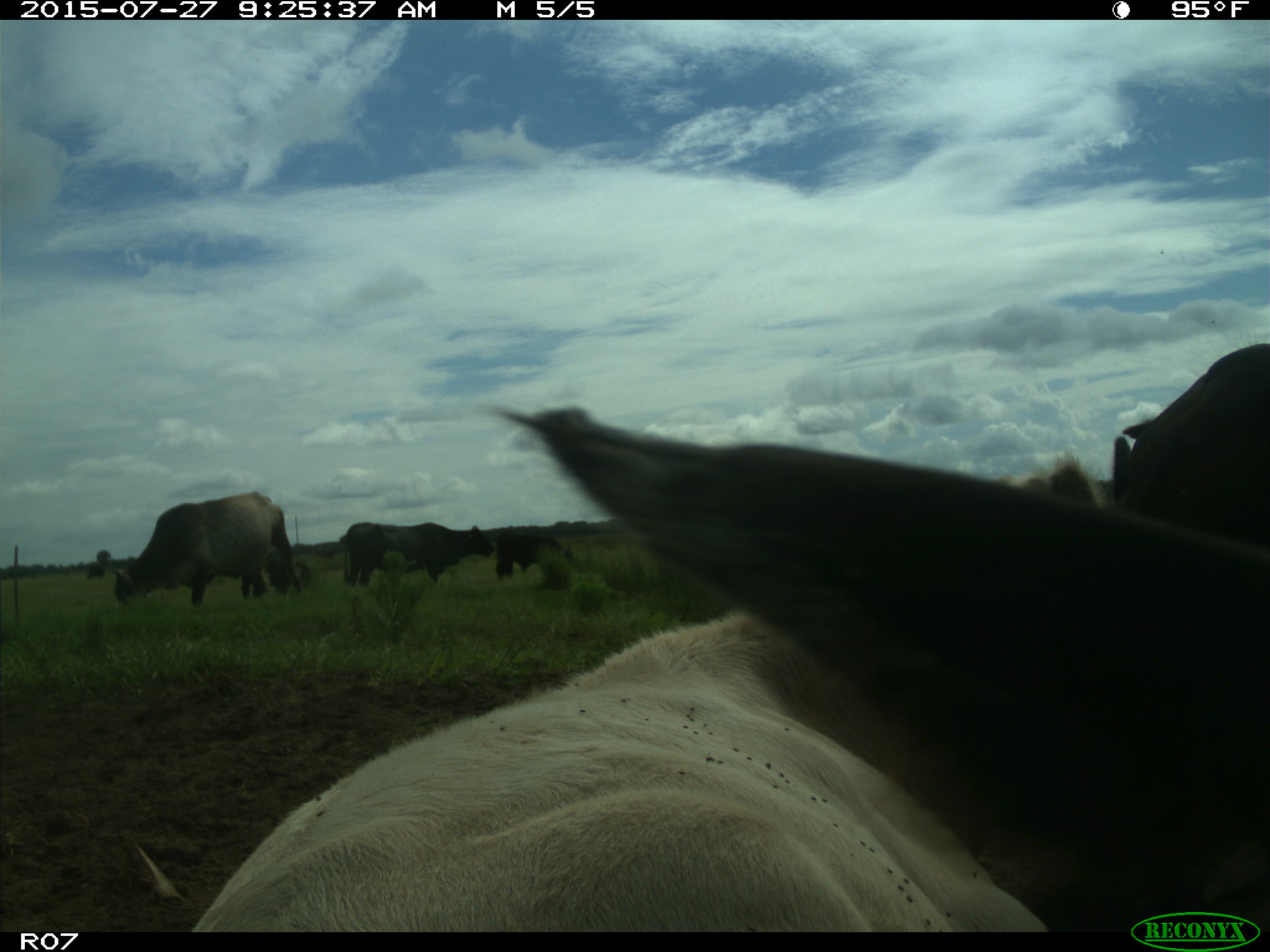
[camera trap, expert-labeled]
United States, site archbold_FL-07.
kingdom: Animalia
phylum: Chordata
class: Mammalia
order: Artiodactyla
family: Bovidae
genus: Bos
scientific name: Bos taurus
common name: domestic cow